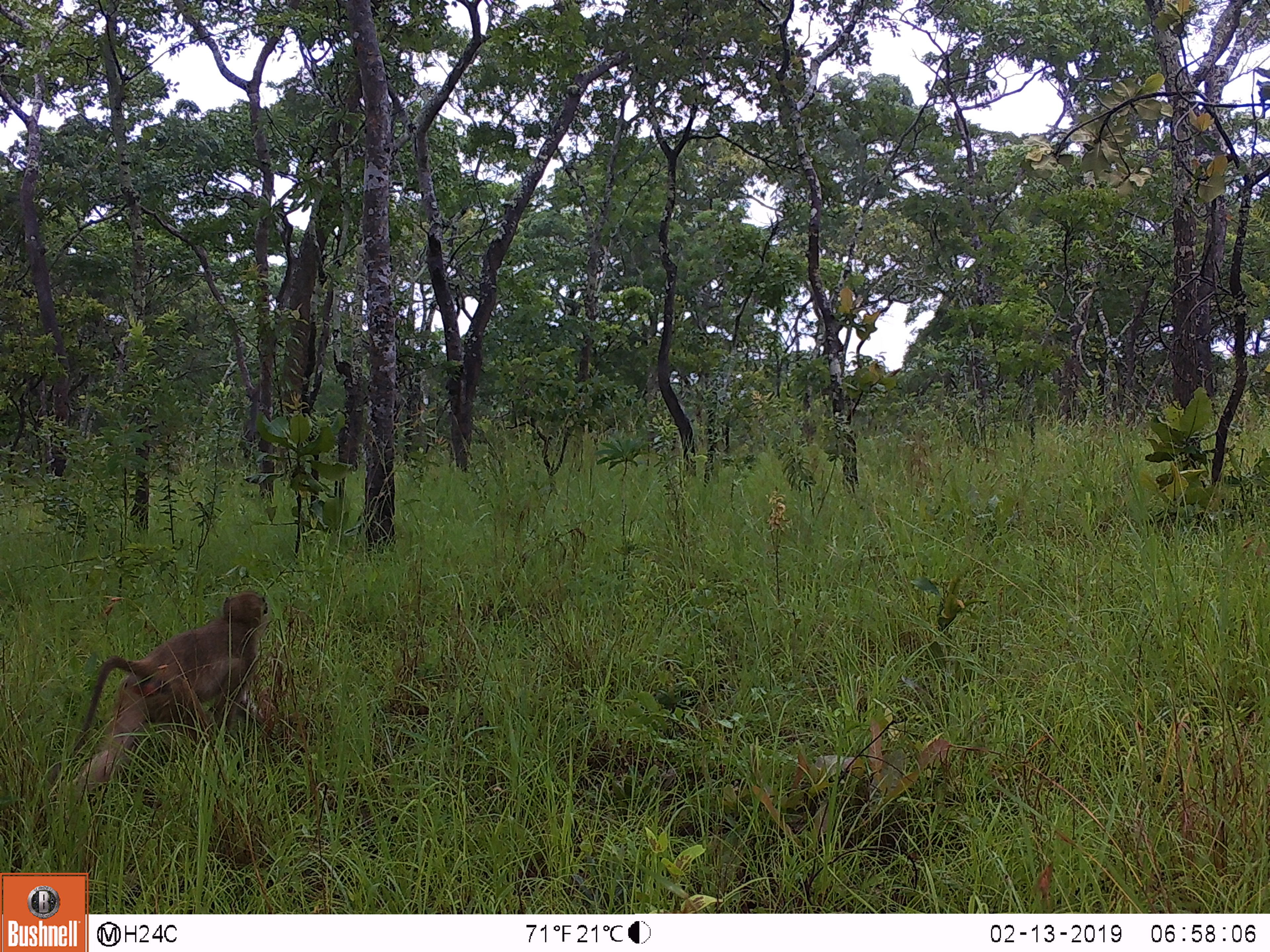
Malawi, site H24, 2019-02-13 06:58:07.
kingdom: Animalia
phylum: Chordata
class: Mammalia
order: Primates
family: Cercopithecidae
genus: Papio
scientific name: Papio cynocephalus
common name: yellow baboon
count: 1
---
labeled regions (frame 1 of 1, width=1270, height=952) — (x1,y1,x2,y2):
yellow baboon: (69,584,271,791)